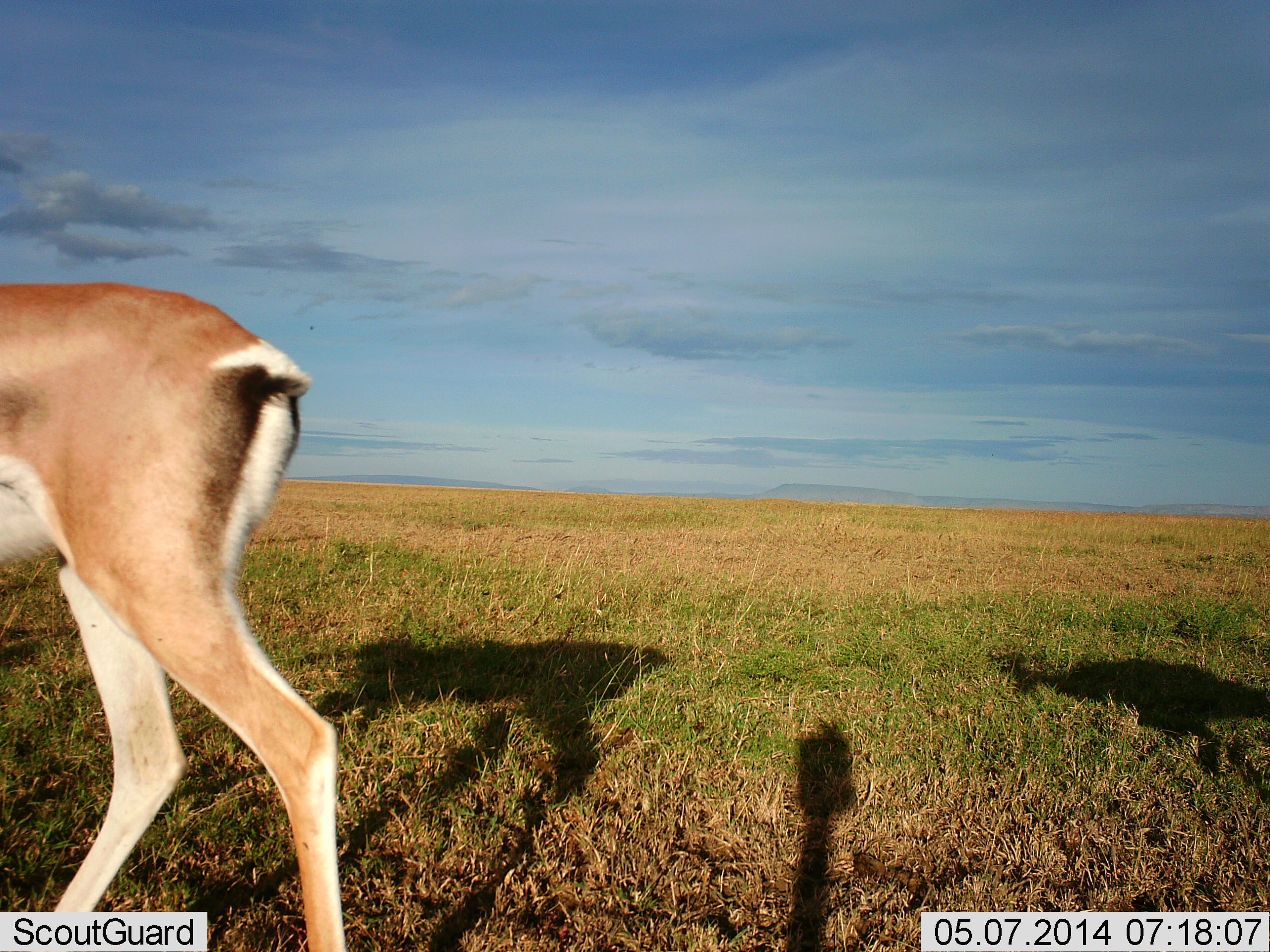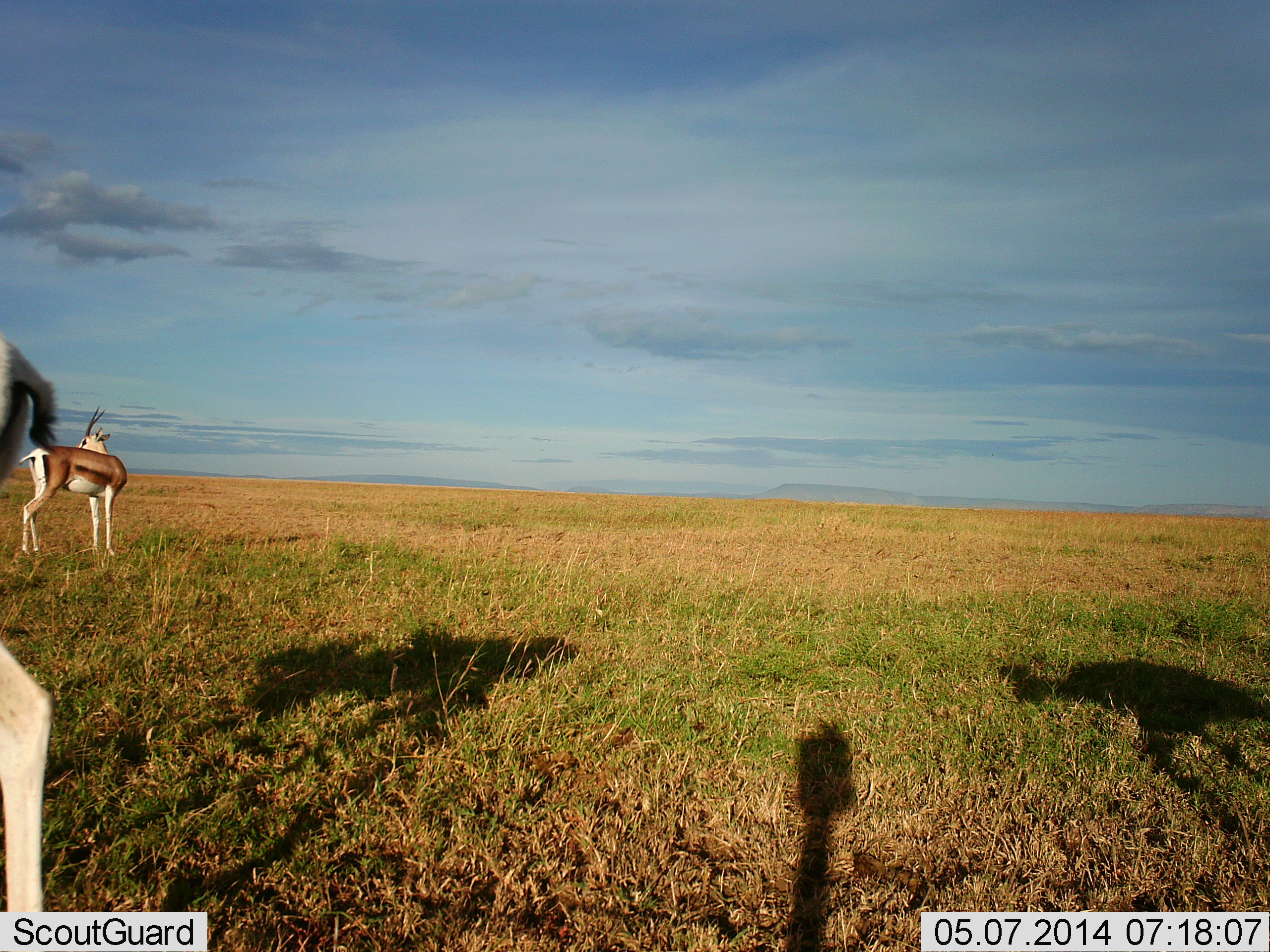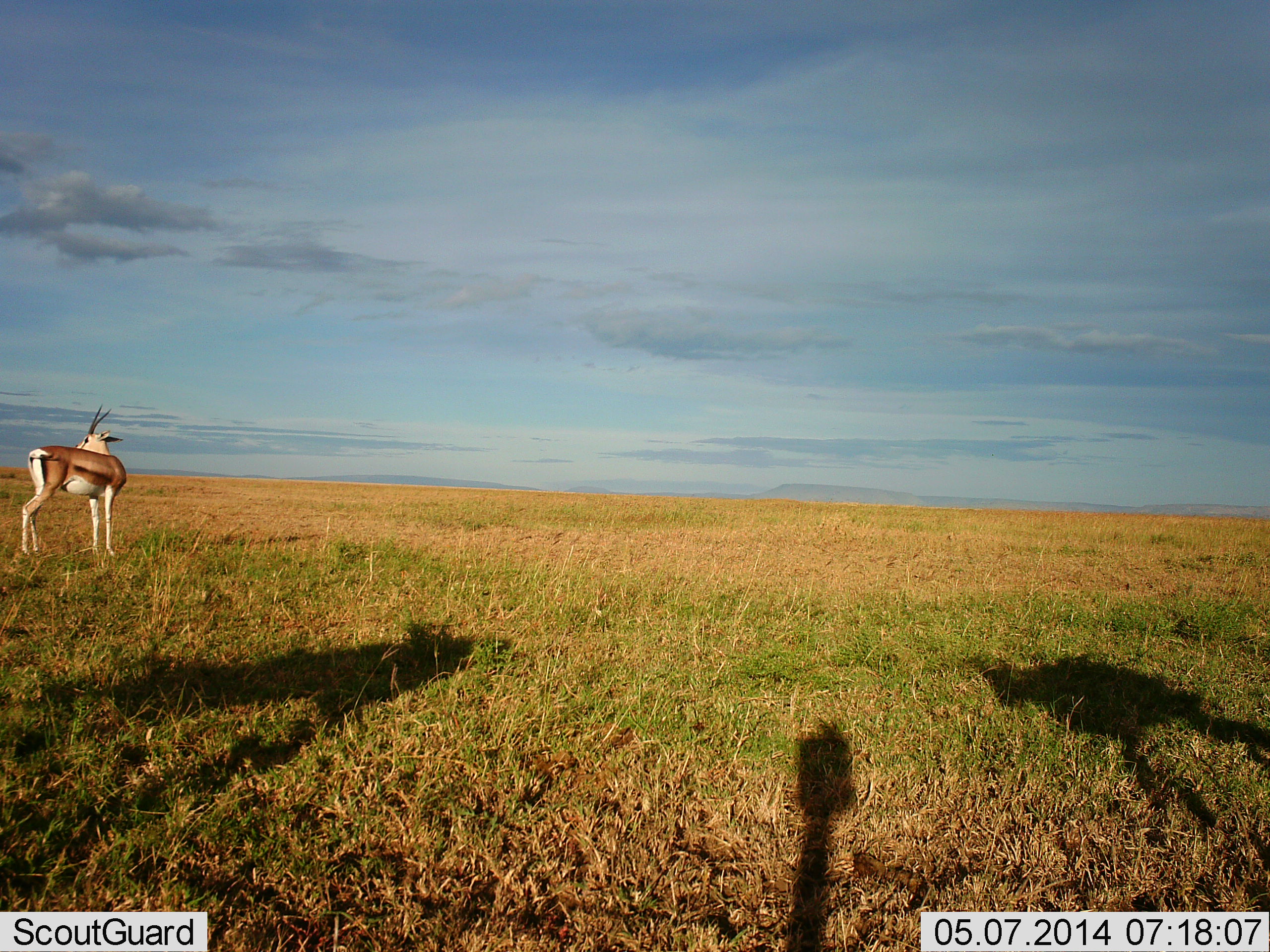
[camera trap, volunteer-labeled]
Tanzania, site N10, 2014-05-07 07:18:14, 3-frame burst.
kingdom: Animalia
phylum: Chordata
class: Mammalia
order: Artiodactyla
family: Bovidae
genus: Eudorcas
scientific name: Eudorcas thomsonii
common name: thomson's gazelle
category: gazellethomsons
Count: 3.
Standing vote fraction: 70%.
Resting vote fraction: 0%.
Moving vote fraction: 60%.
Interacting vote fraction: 0%.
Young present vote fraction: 0%.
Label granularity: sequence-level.